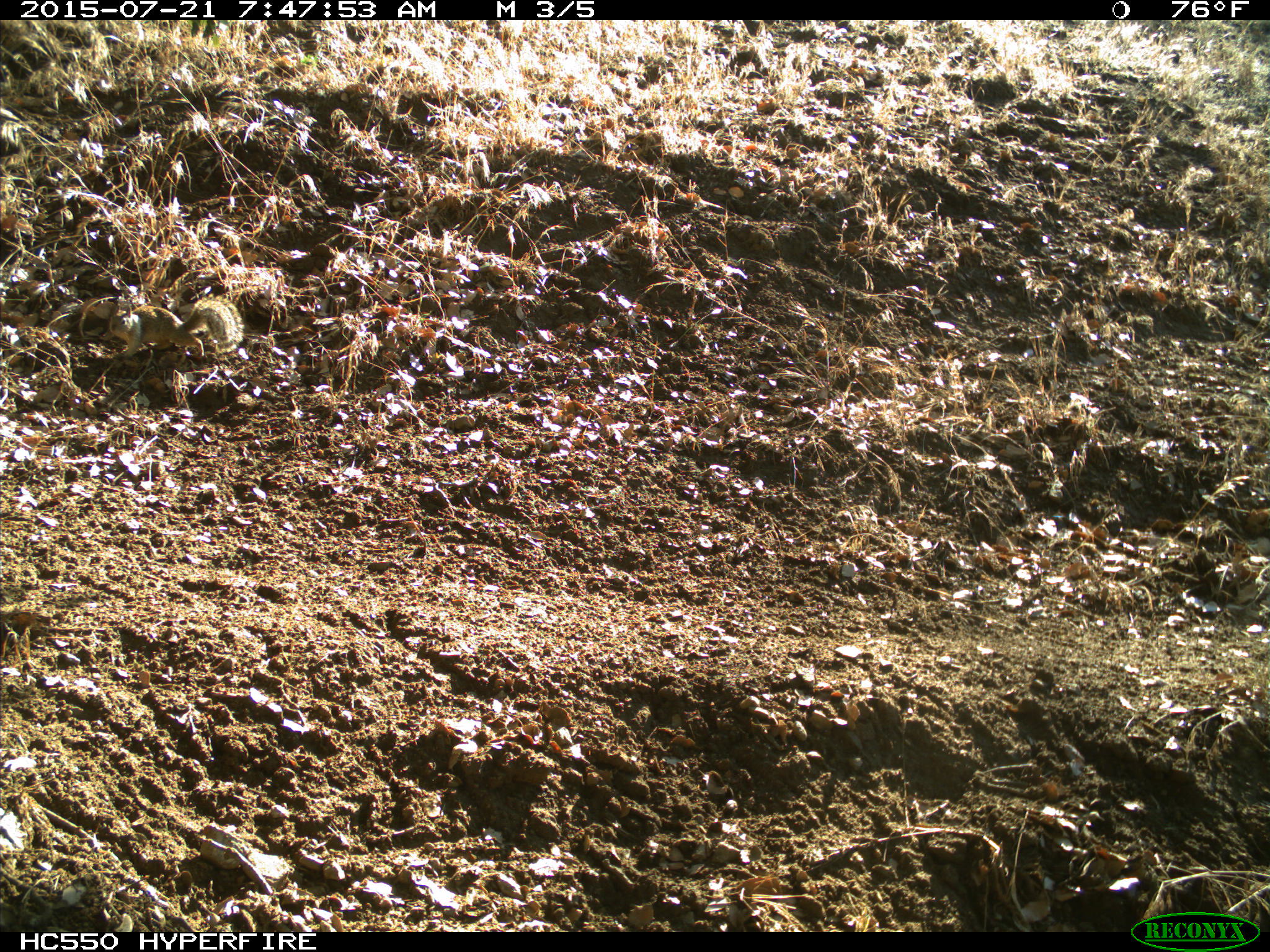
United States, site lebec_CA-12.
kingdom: Animalia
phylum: Chordata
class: Mammalia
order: Rodentia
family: Sciuridae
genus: Otospermophilus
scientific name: Otospermophilus beecheyi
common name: california ground squirrel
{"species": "Otospermophilus beecheyi (california ground squirrel)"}